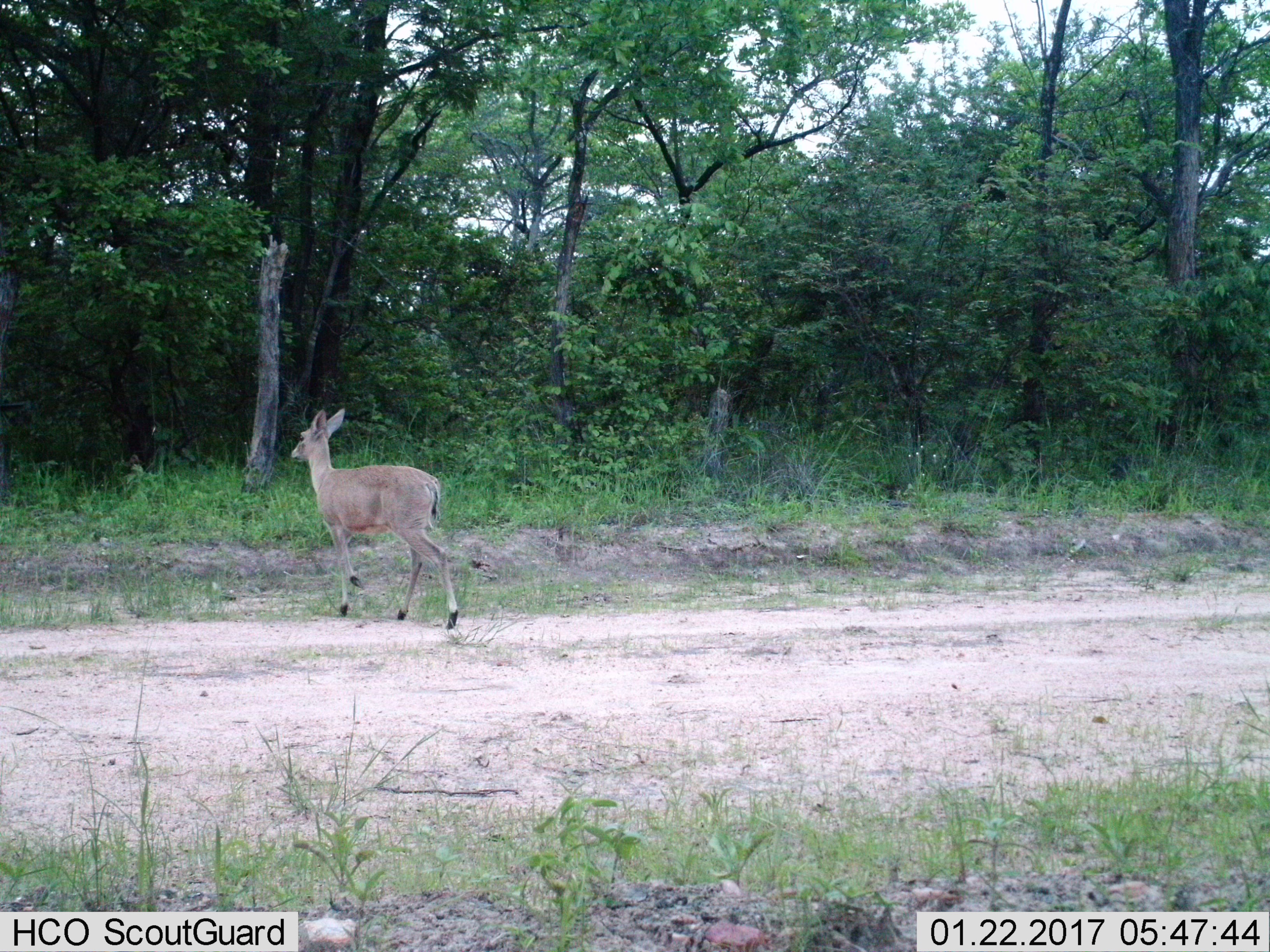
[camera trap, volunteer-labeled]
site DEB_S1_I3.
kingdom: Animalia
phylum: Chordata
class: Mammalia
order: Artiodactyla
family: Bovidae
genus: Sylvicapra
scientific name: Sylvicapra grimmia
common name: common duiker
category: duikercommongrey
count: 1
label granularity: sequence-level